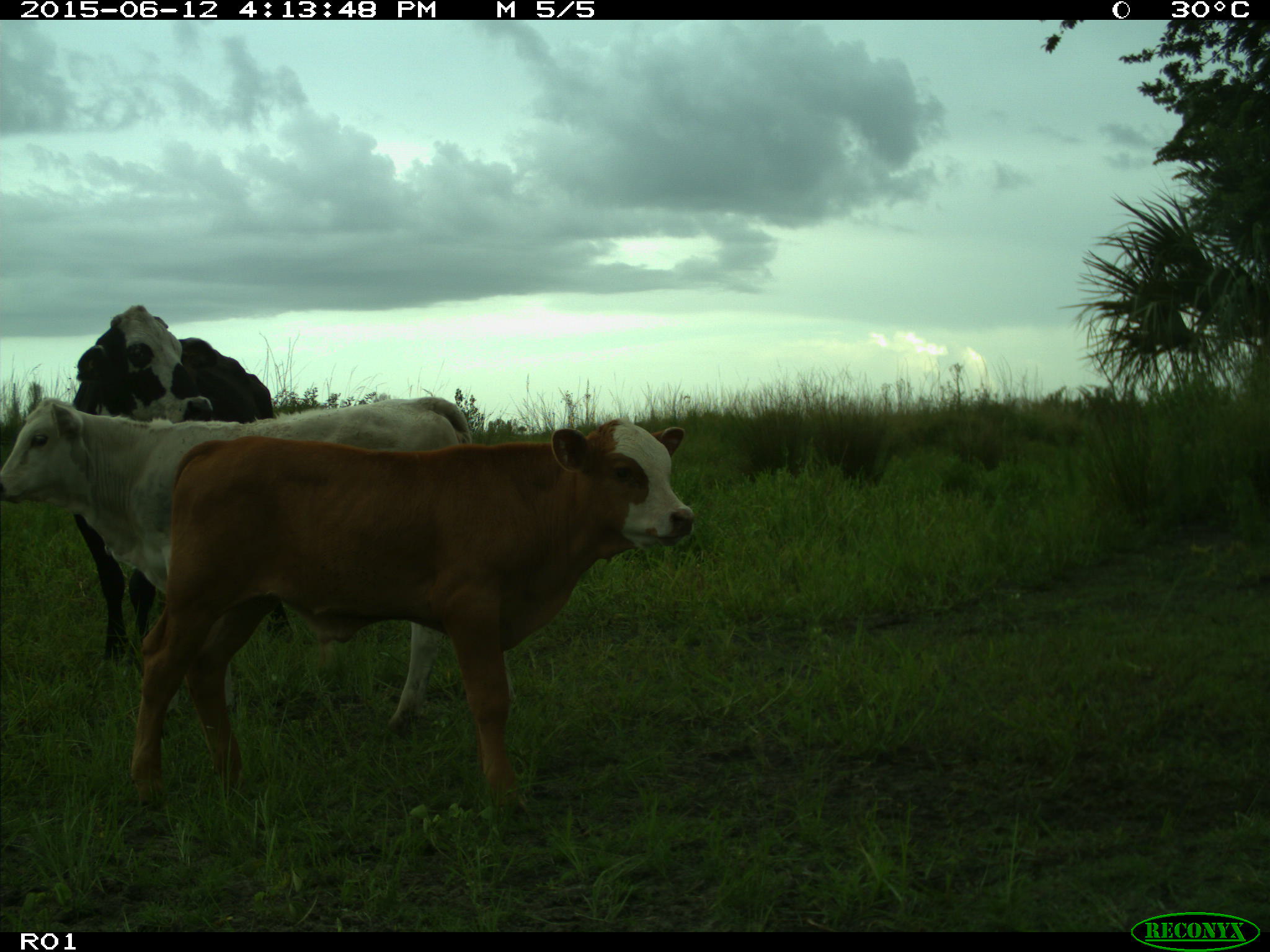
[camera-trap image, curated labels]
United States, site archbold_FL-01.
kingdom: Animalia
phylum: Chordata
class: Mammalia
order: Artiodactyla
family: Bovidae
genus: Bos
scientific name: Bos taurus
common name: domestic cow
Bos taurus (domestic cow).